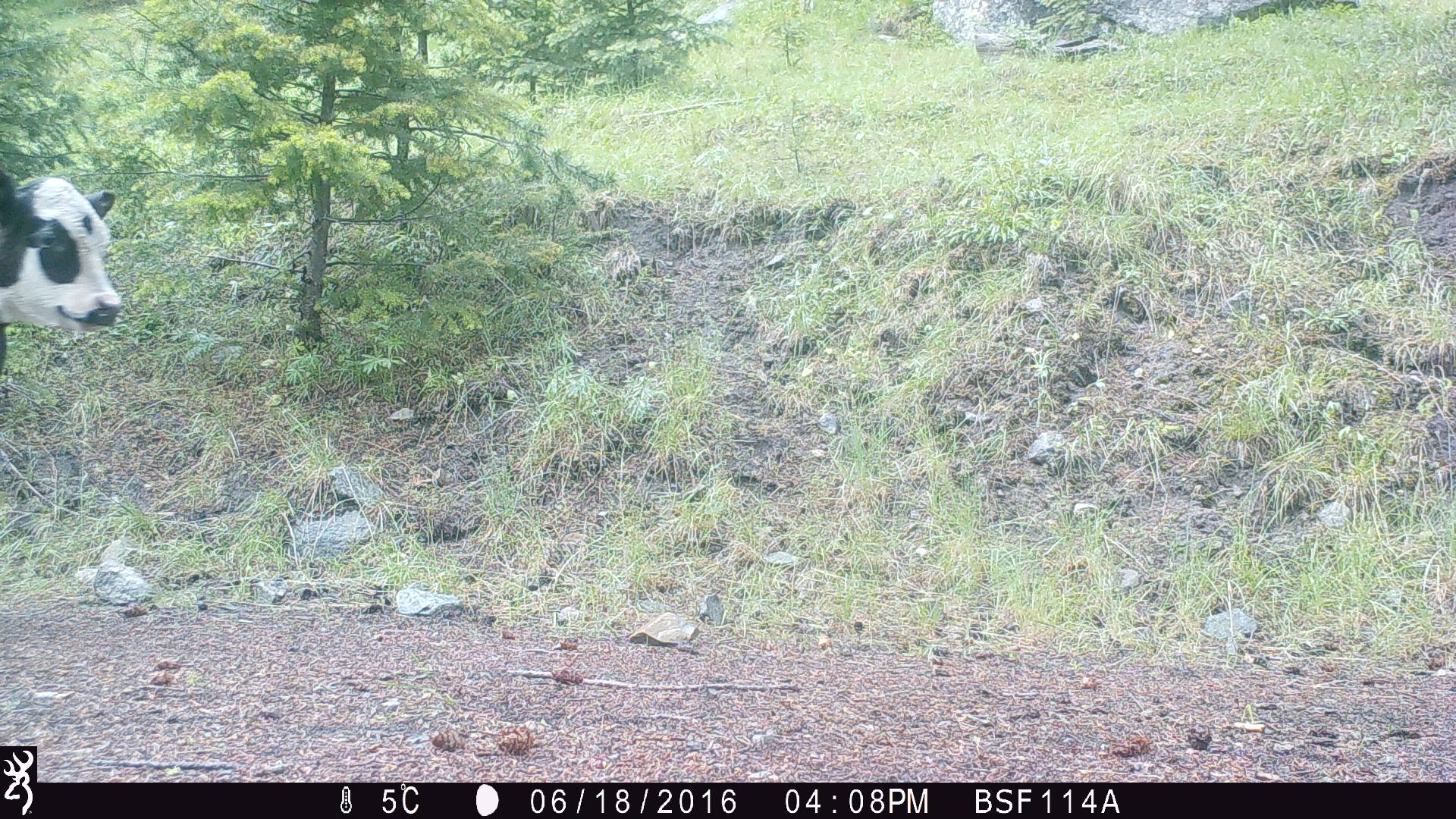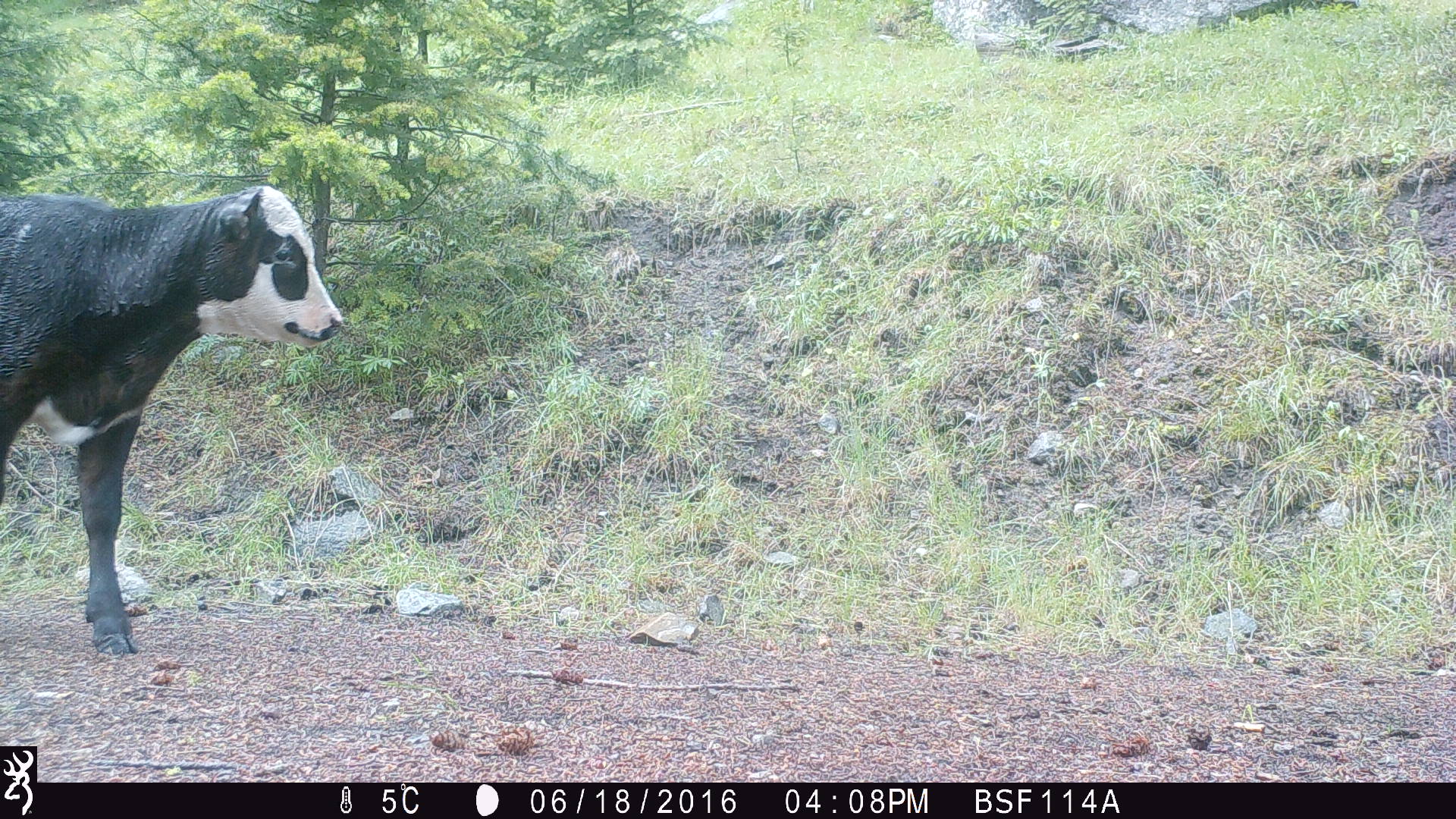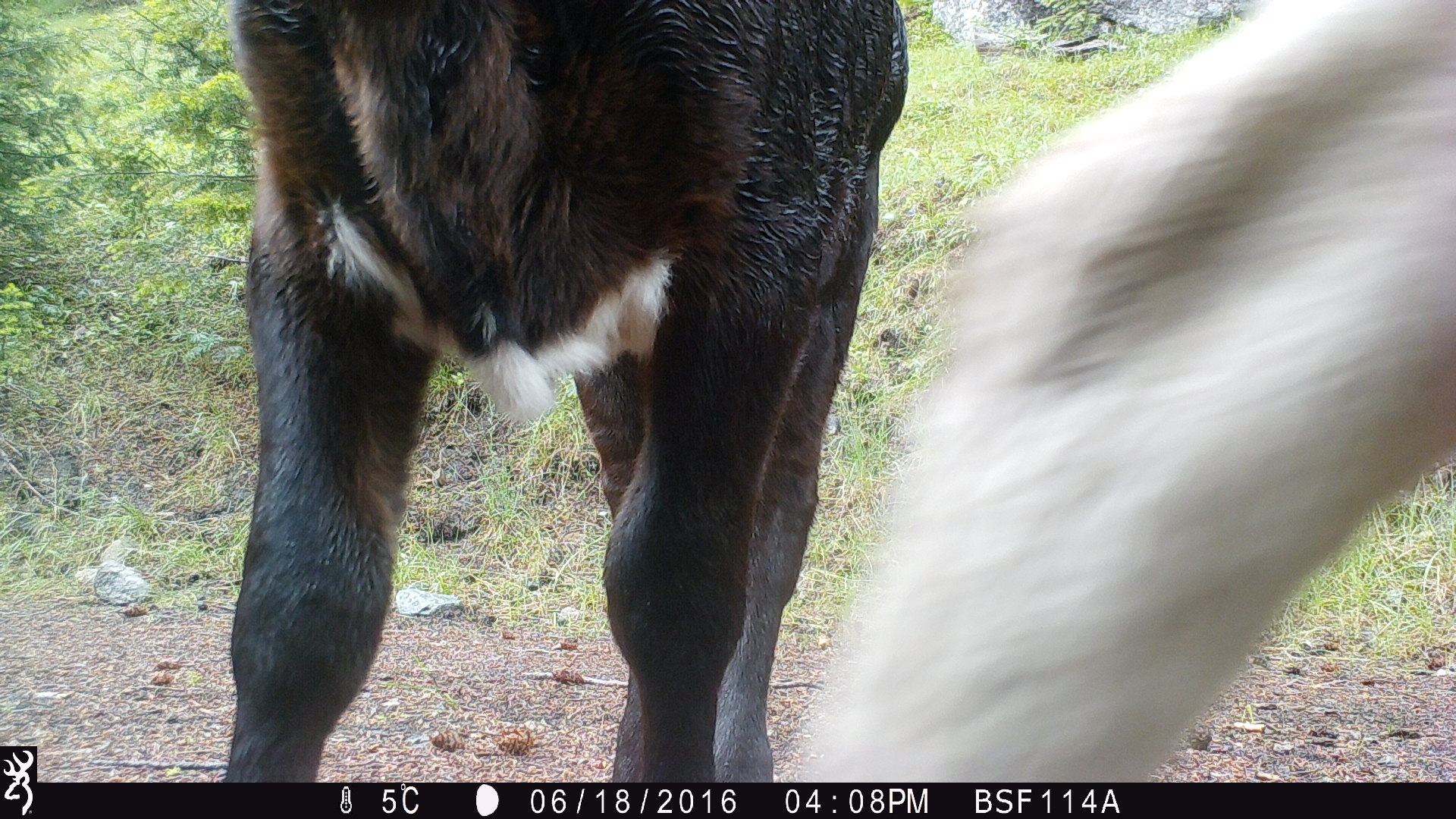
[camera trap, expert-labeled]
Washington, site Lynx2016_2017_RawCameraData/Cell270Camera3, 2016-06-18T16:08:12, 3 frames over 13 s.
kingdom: Animalia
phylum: Chordata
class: Mammalia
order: Artiodactyla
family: Bovidae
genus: Bos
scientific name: Bos taurus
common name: domestic cattle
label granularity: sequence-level